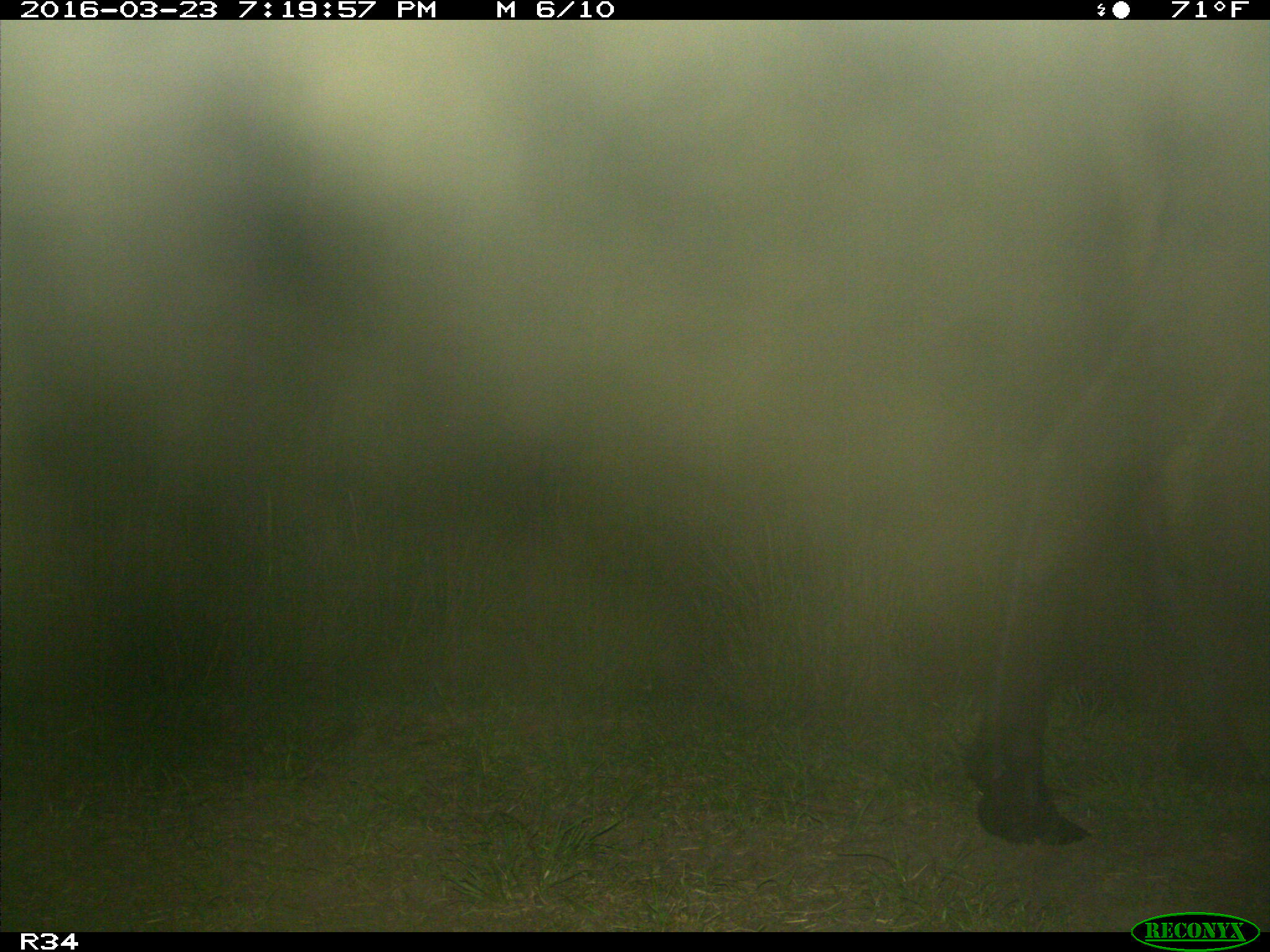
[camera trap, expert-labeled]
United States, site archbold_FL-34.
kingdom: Animalia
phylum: Chordata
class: Mammalia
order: Artiodactyla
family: Bovidae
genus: Bos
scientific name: Bos taurus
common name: domestic cow